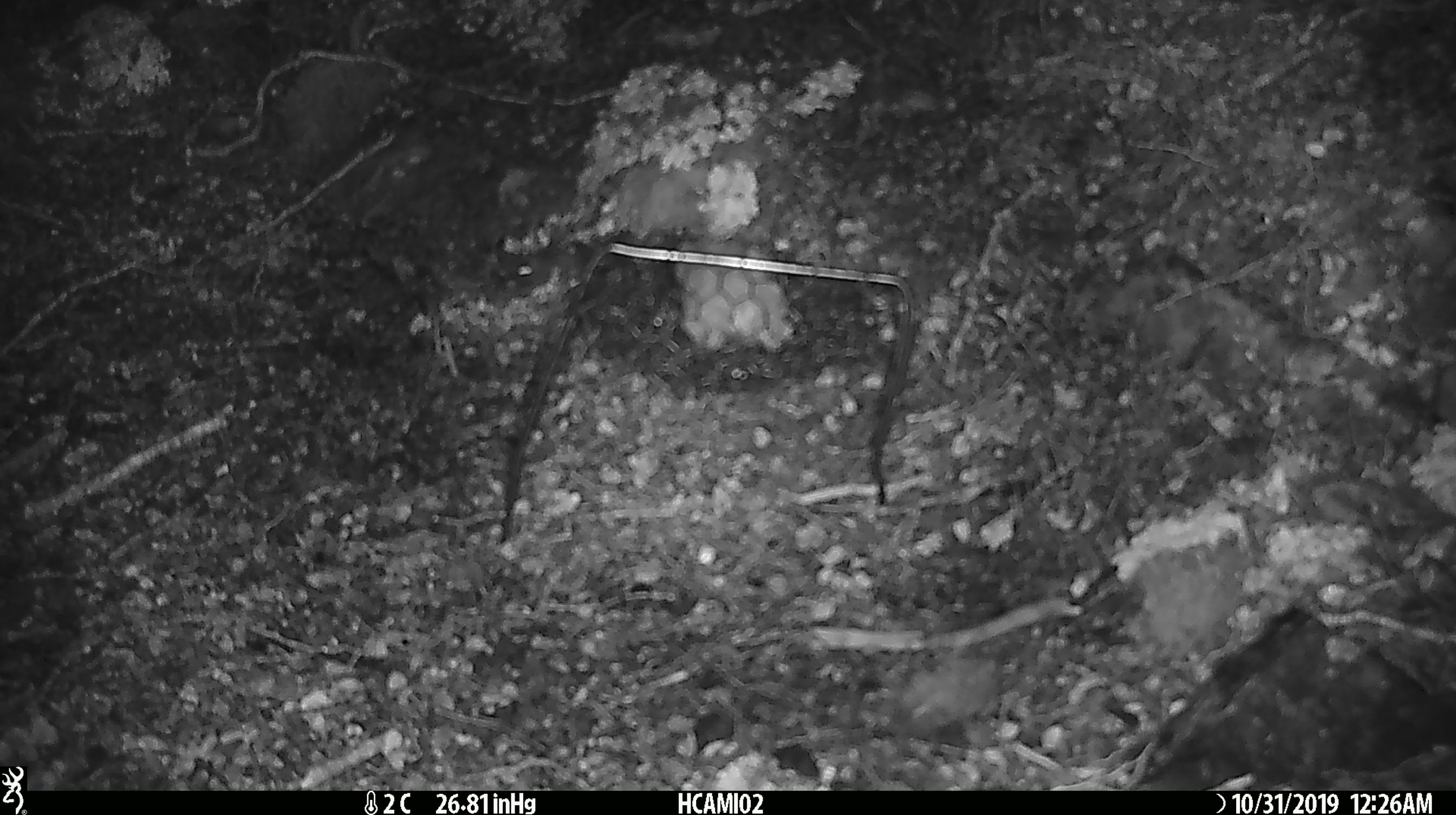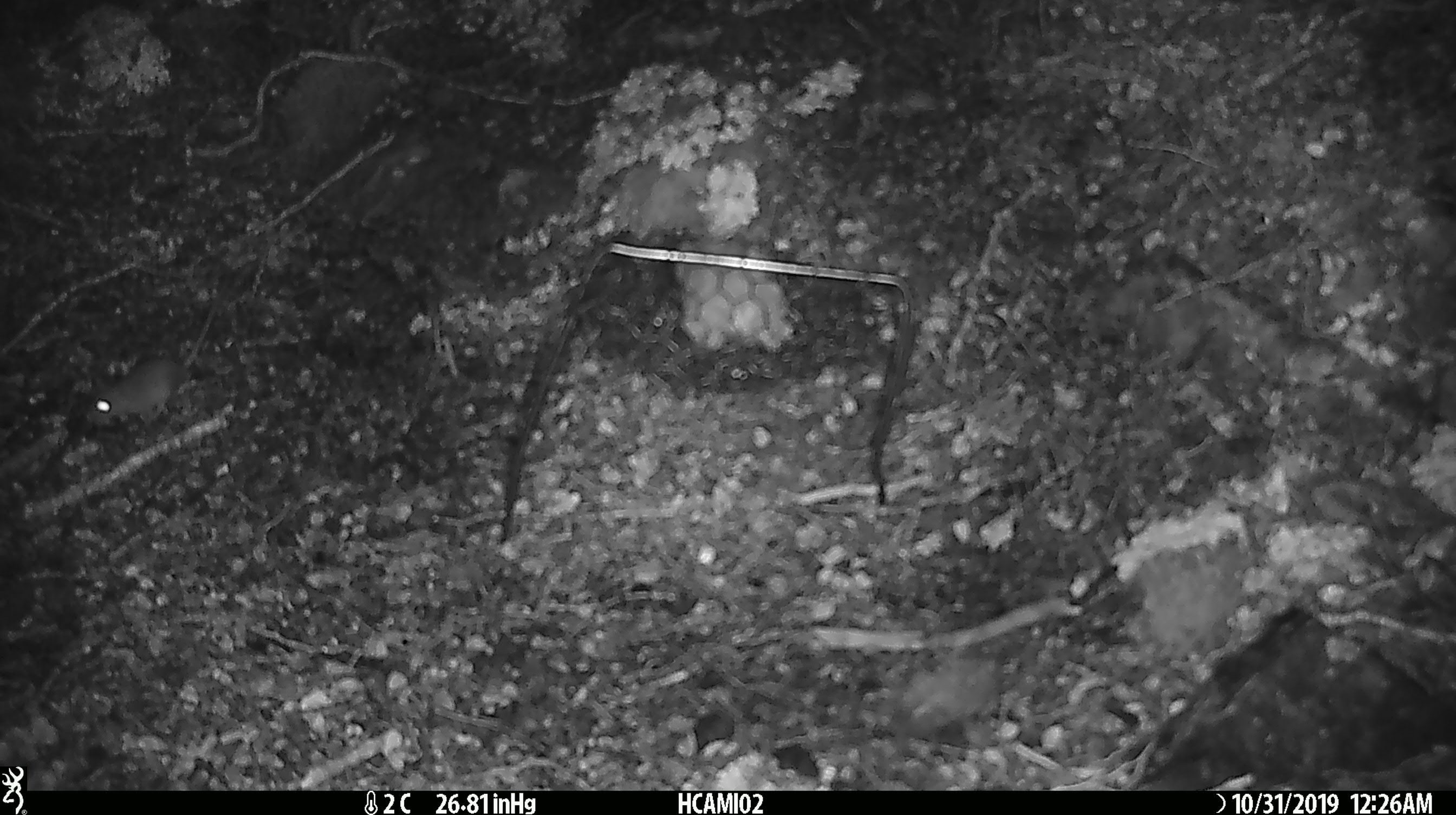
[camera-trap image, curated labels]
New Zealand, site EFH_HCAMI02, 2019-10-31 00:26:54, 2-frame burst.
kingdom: Animalia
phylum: Chordata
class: Mammalia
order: Rodentia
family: Muridae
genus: Mus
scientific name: Mus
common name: mouse